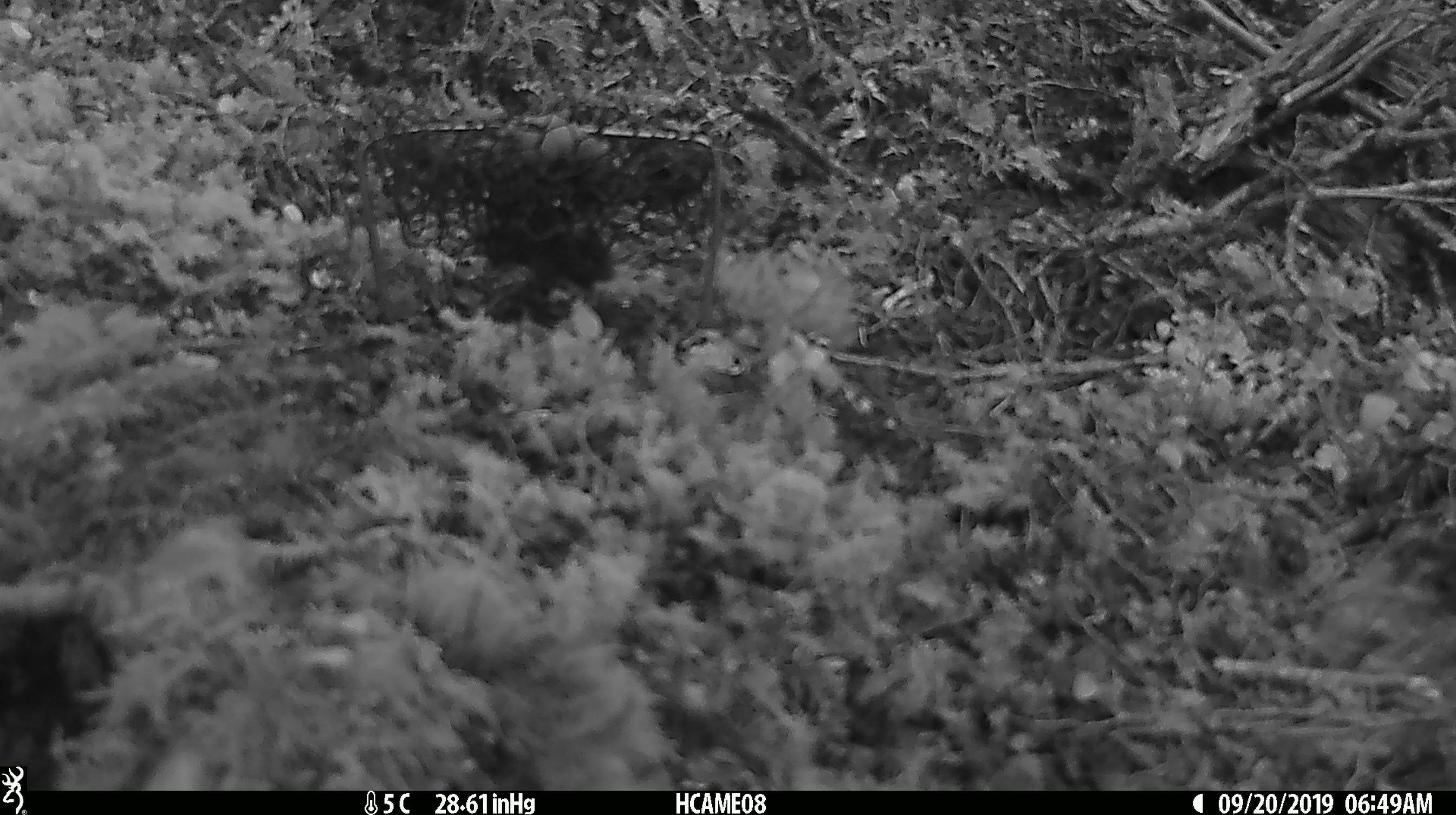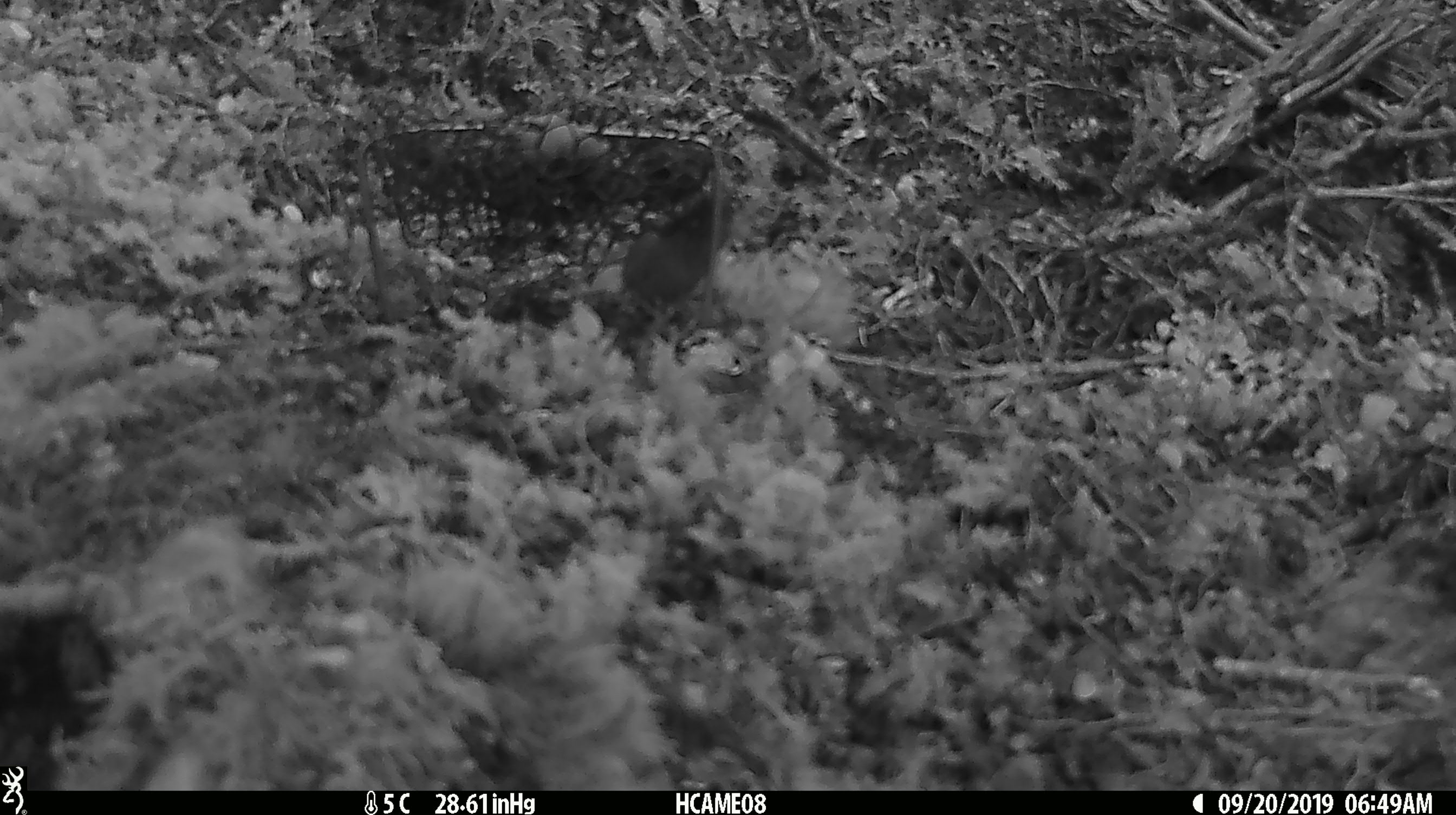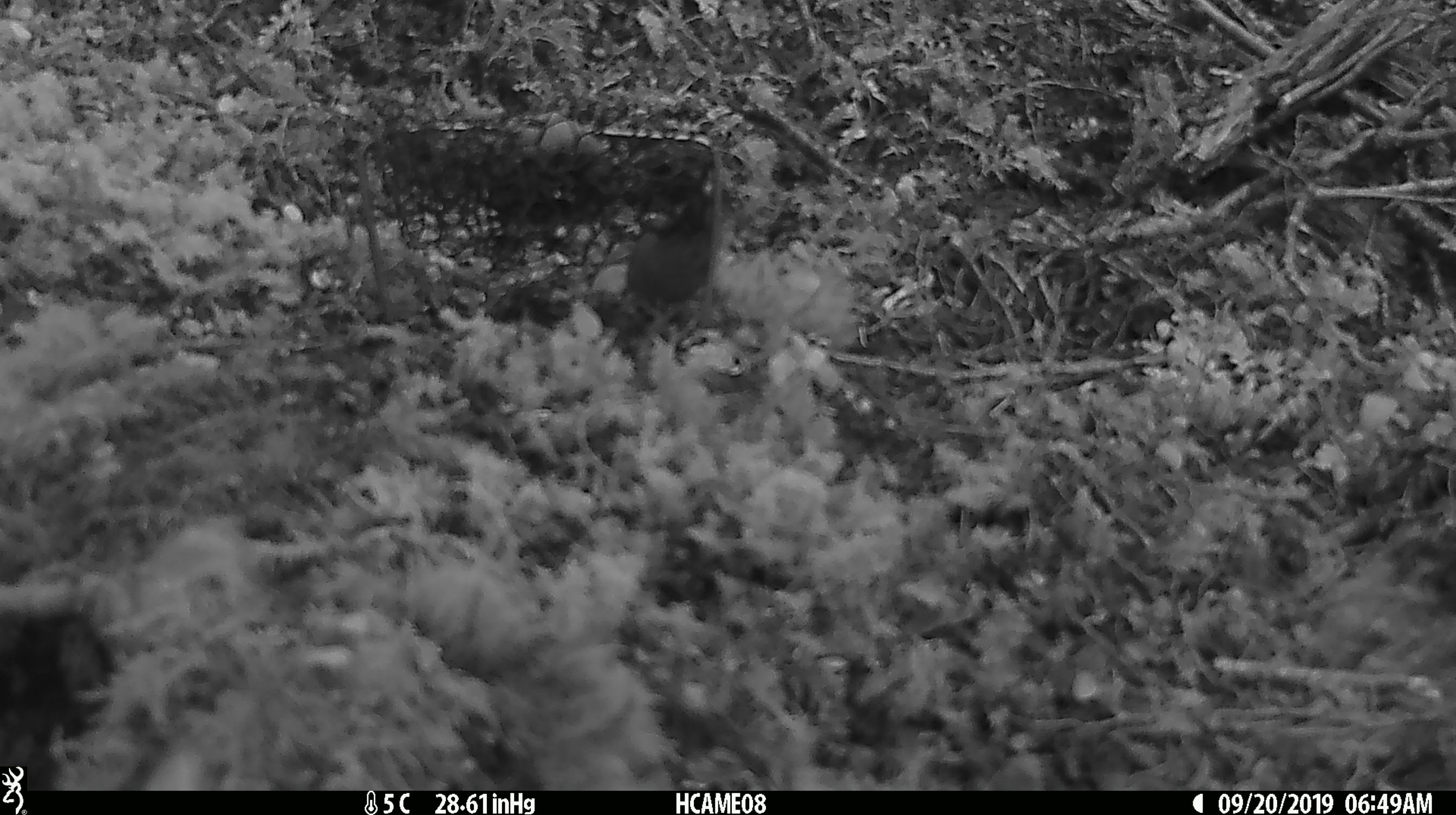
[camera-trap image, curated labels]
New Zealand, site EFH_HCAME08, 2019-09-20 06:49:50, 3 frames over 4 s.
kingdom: Animalia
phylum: Chordata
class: Mammalia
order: Rodentia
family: Muridae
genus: Mus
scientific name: Mus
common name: mouse